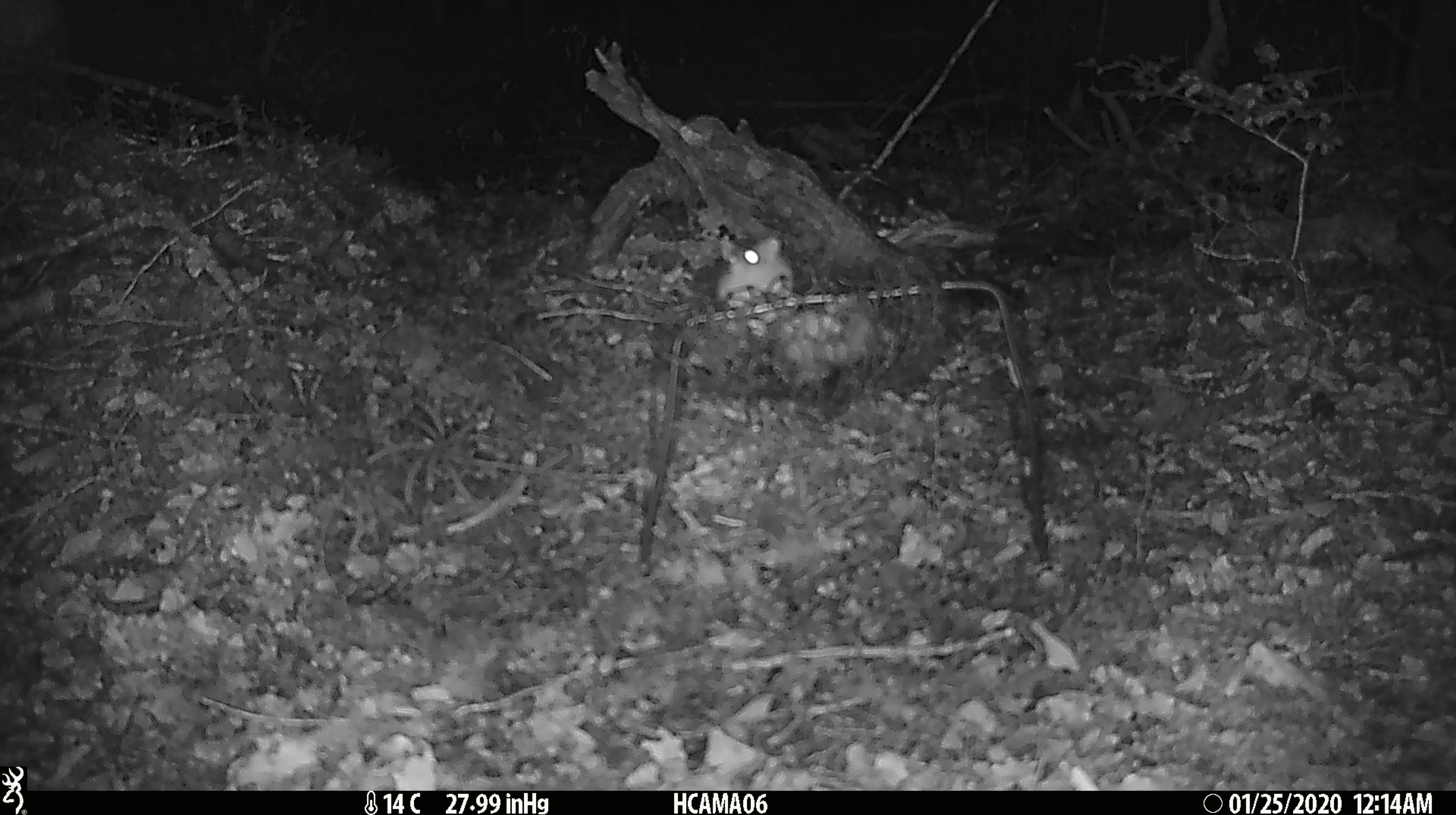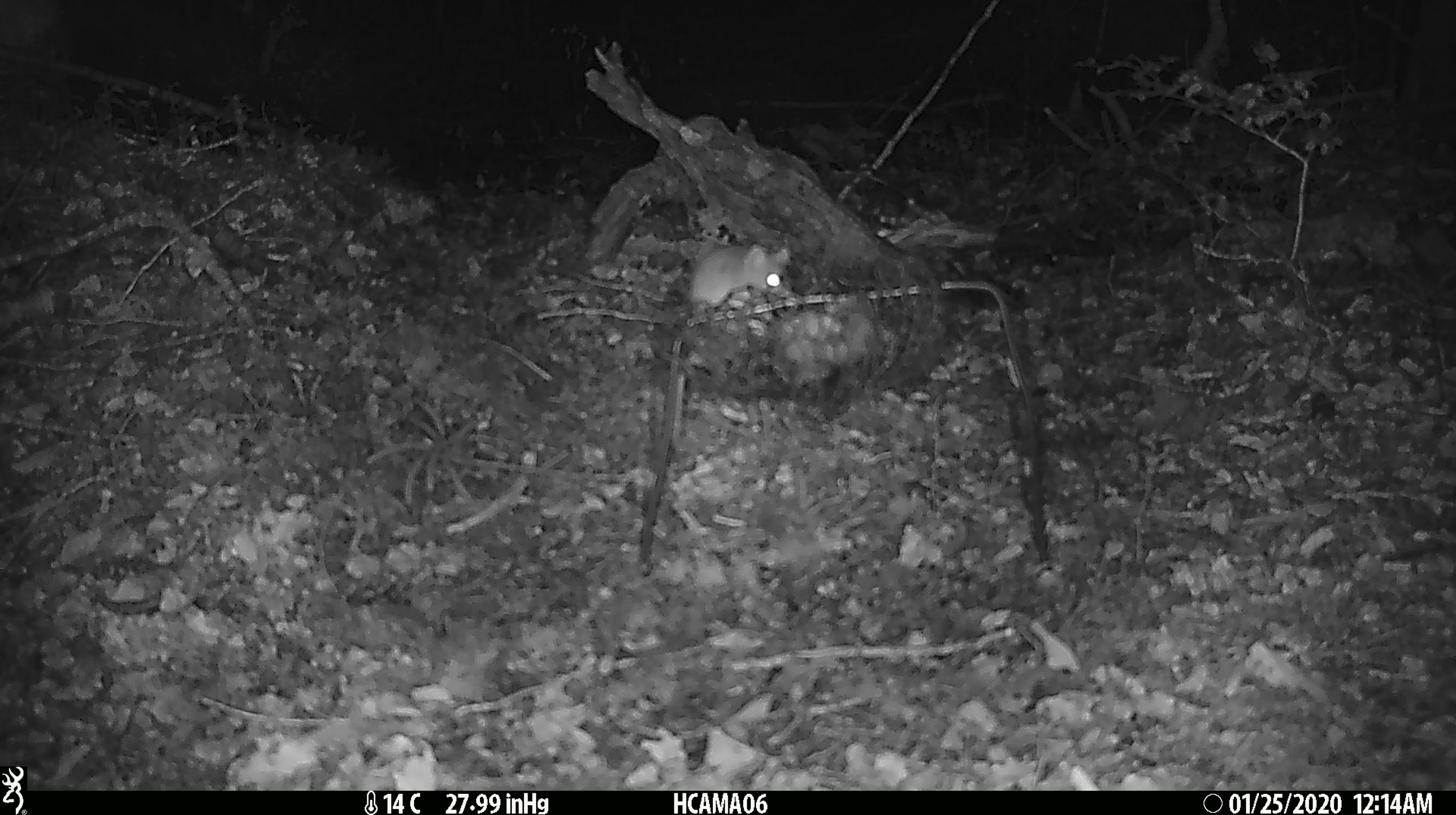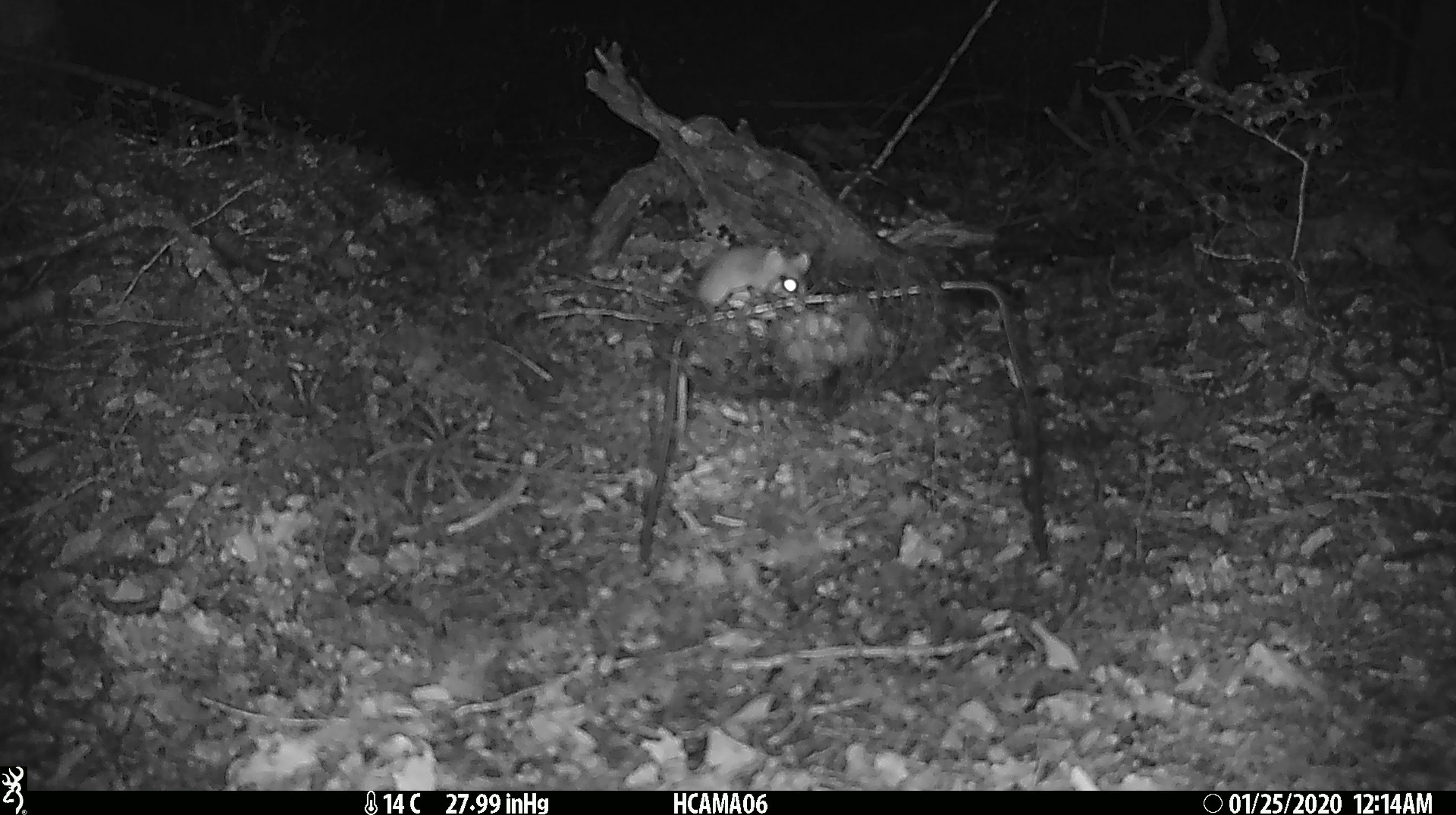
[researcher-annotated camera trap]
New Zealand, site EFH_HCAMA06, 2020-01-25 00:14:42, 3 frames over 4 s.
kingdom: Animalia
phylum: Chordata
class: Mammalia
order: Rodentia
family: Muridae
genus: Mus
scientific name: Mus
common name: mouse